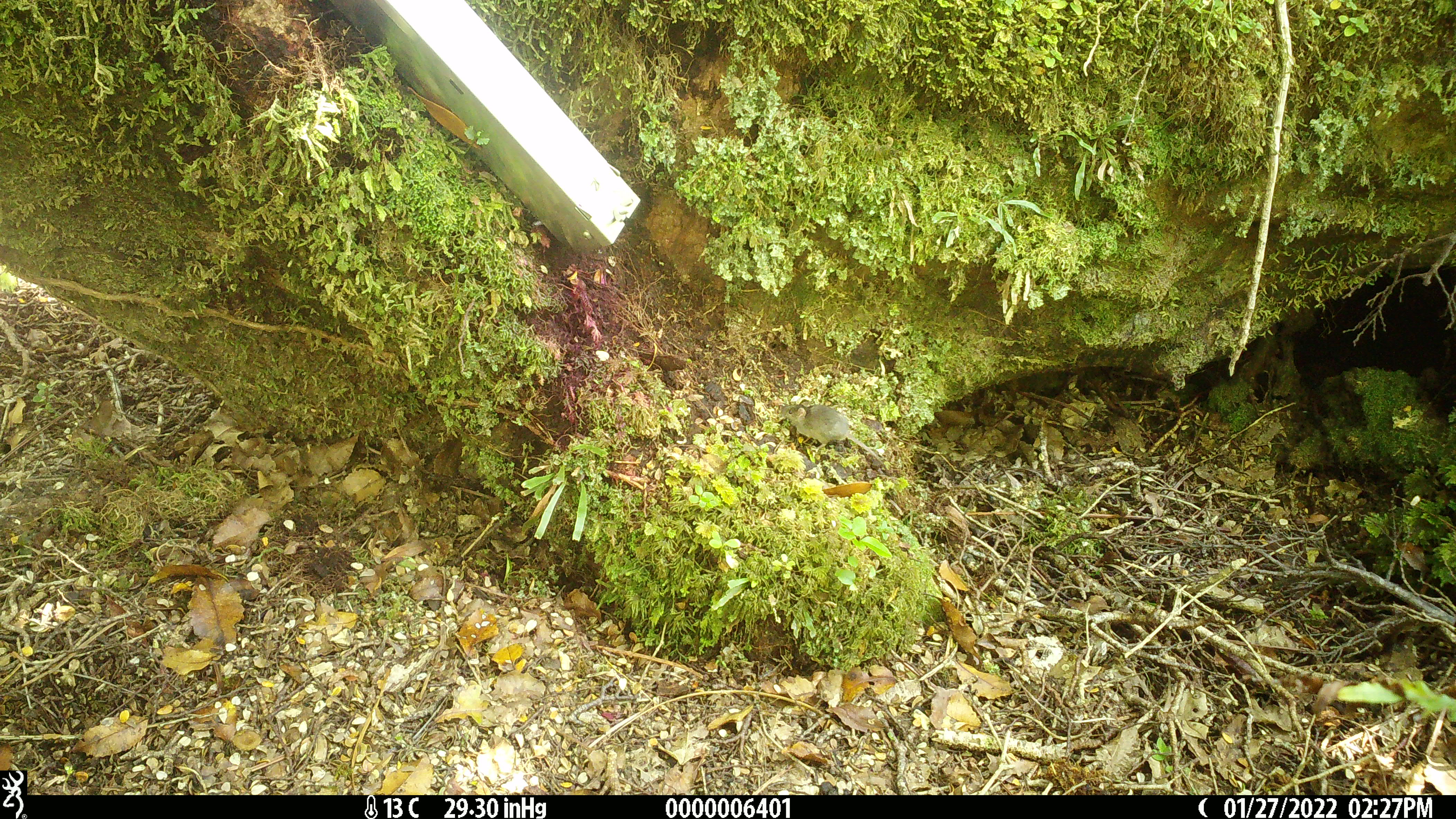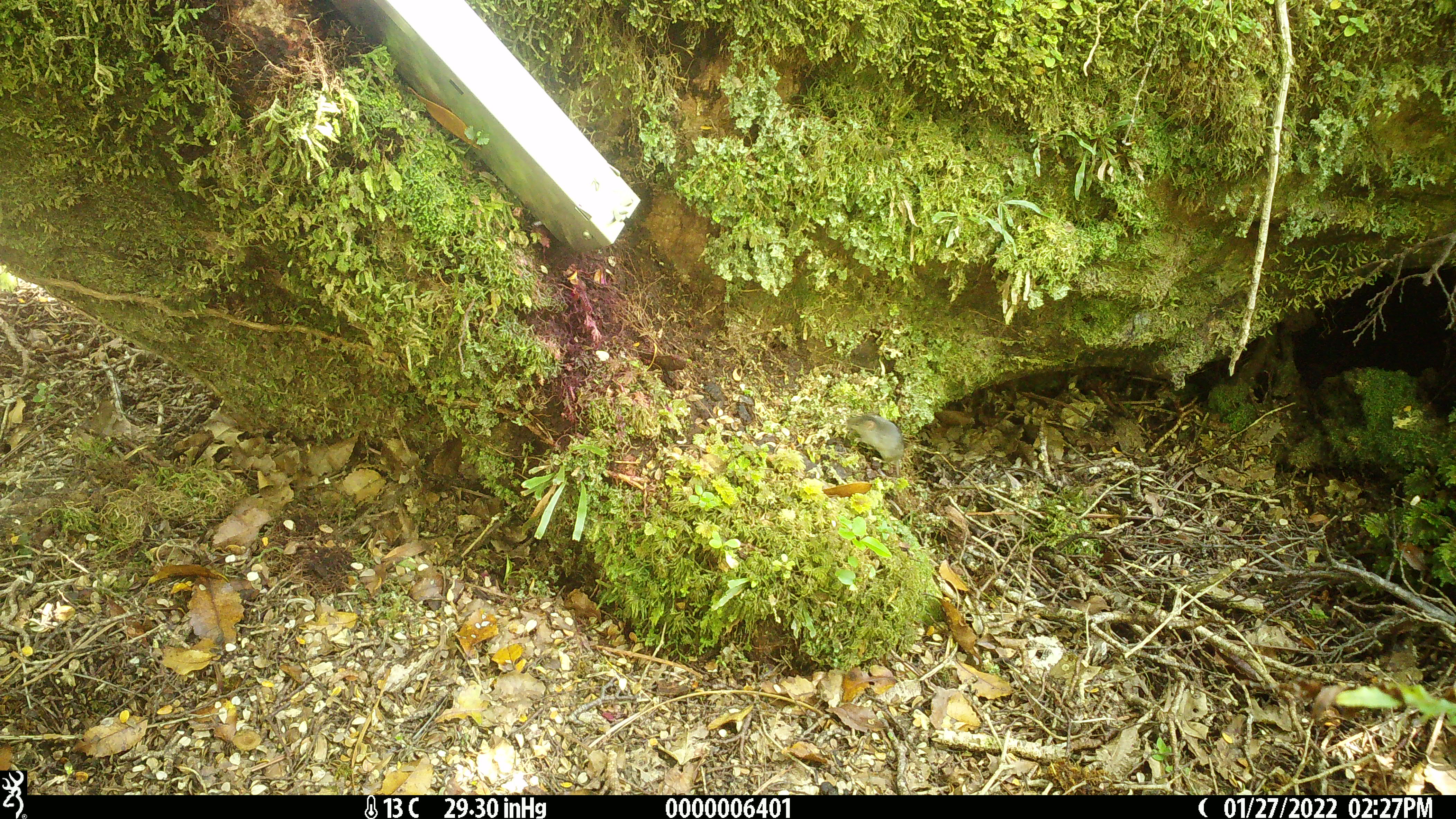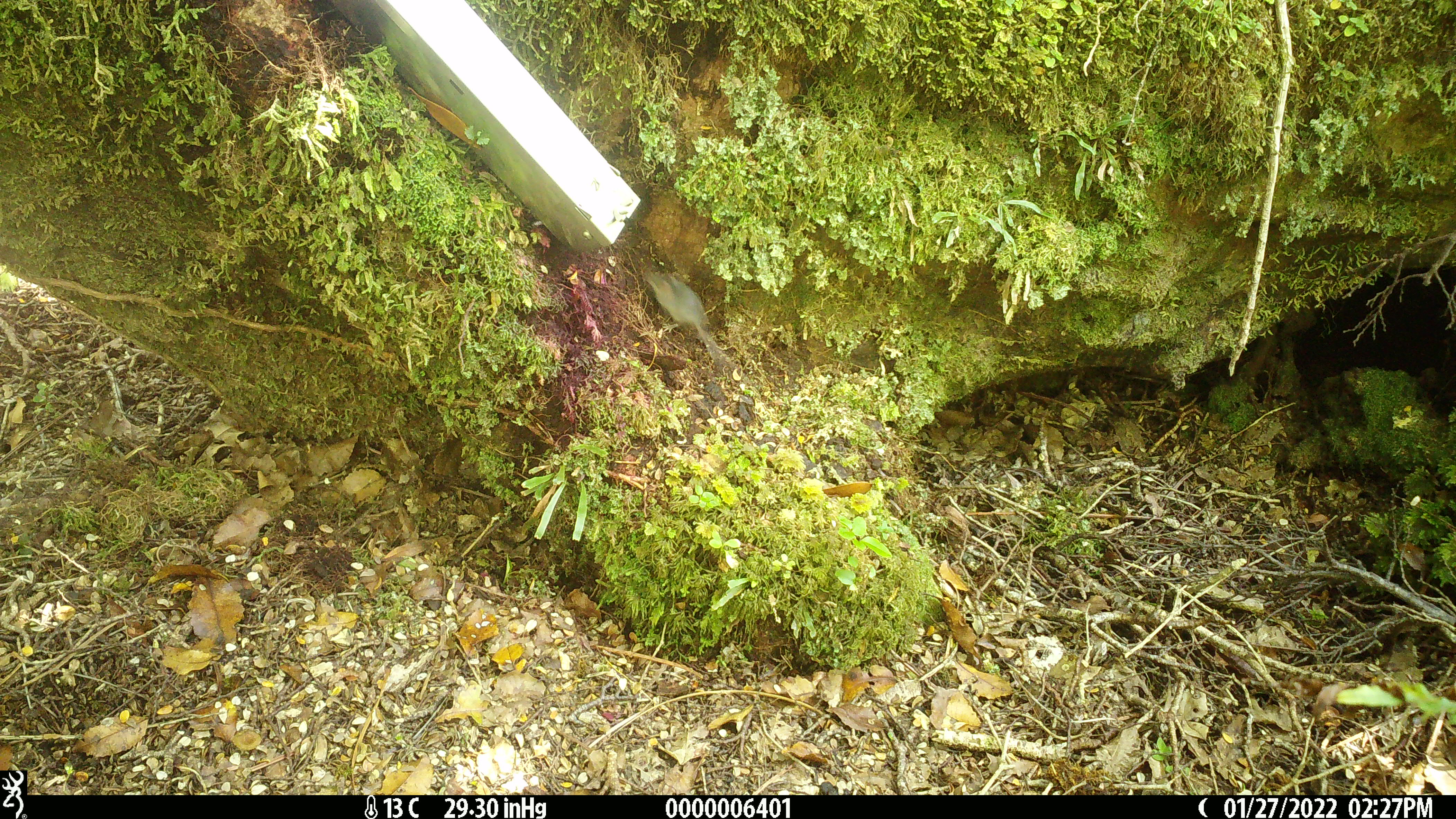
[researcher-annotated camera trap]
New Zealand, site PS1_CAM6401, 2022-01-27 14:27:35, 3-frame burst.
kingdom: Animalia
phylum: Chordata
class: Mammalia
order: Rodentia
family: Muridae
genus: Mus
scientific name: Mus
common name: mouse